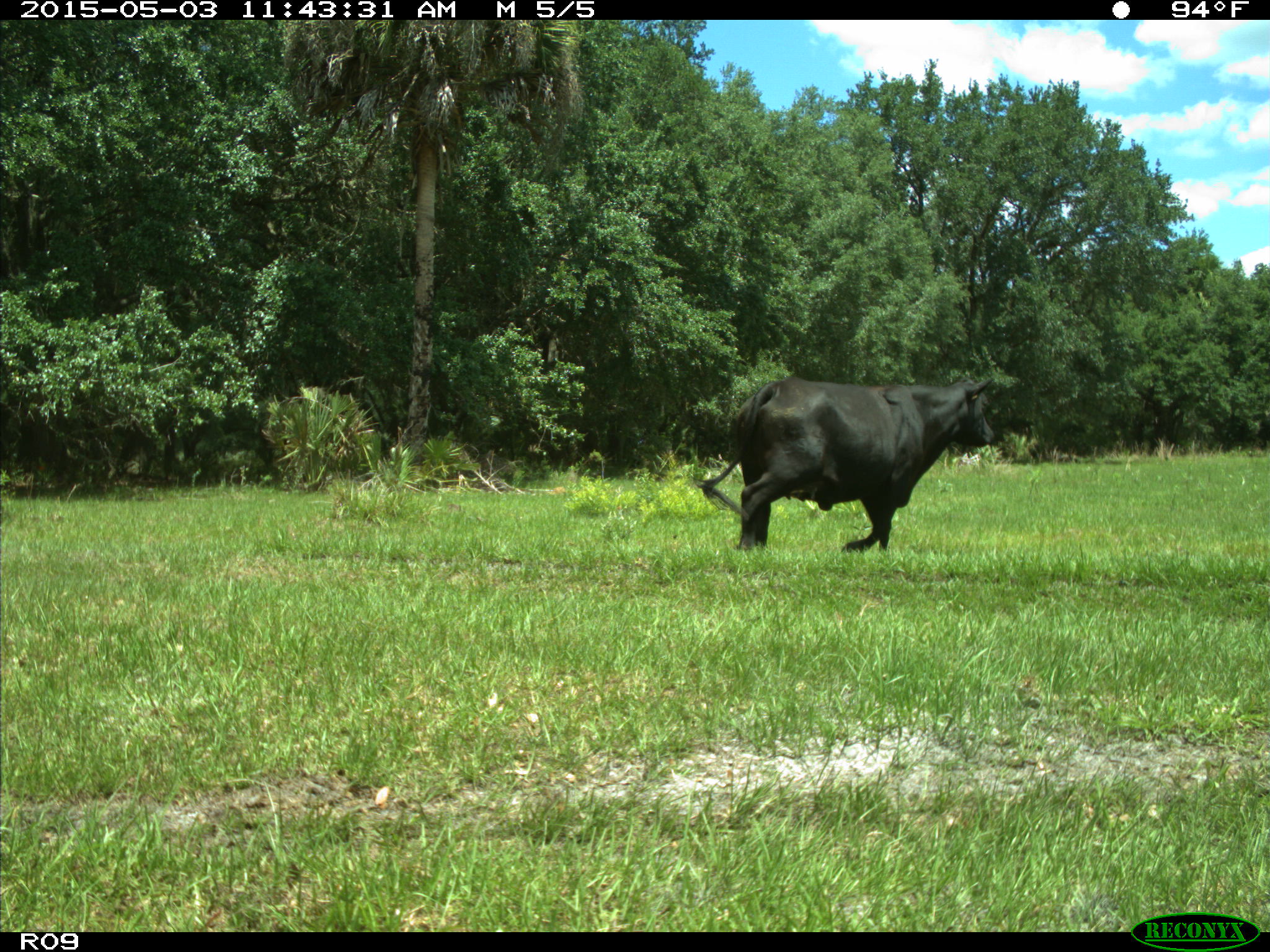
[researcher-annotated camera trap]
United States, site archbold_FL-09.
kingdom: Animalia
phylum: Chordata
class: Mammalia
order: Artiodactyla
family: Bovidae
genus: Bos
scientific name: Bos taurus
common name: domestic cow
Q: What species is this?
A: Bos taurus (domestic cow).